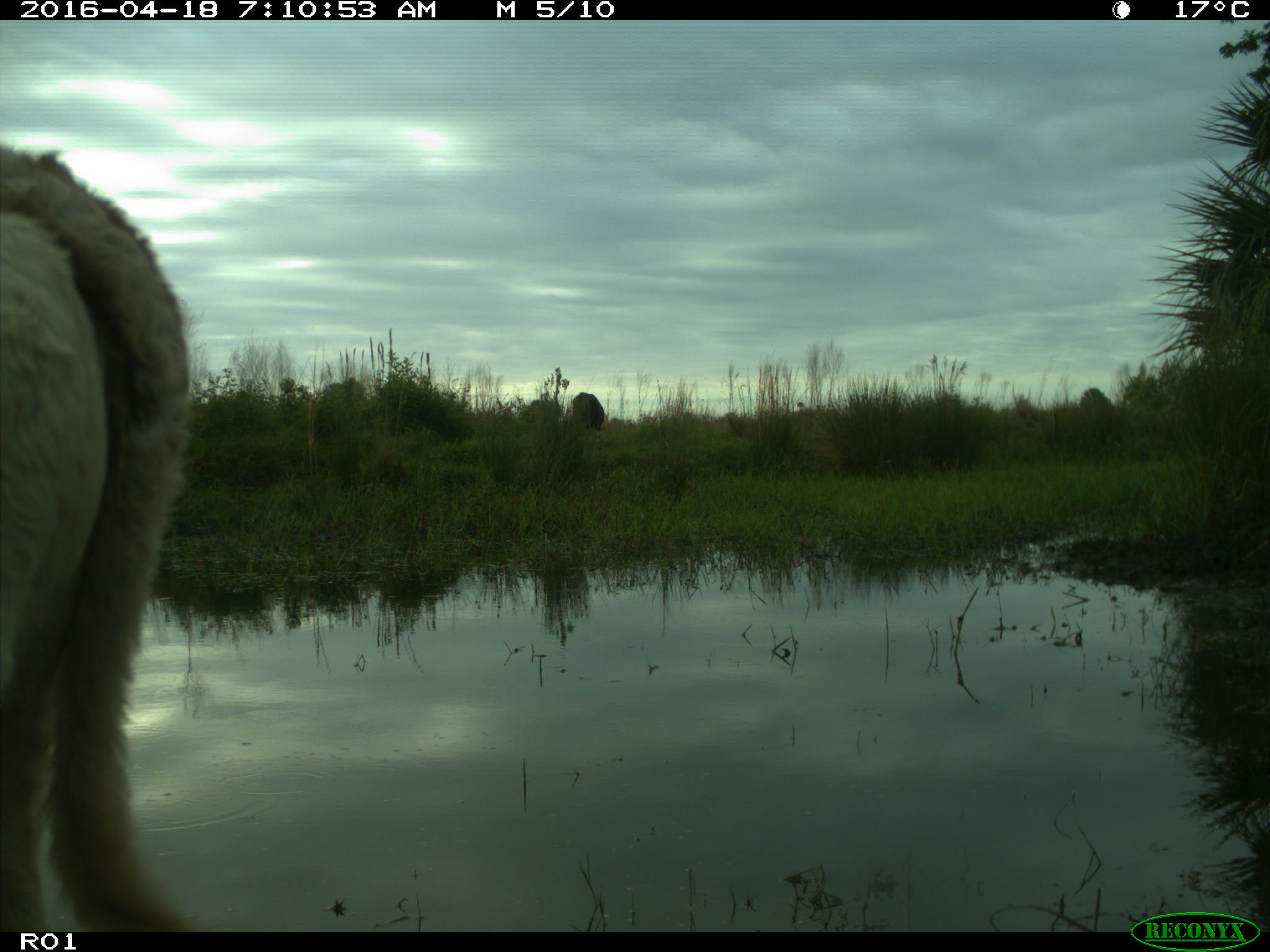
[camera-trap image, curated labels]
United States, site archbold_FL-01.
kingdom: Animalia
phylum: Chordata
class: Mammalia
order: Artiodactyla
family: Bovidae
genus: Bos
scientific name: Bos taurus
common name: domestic cow